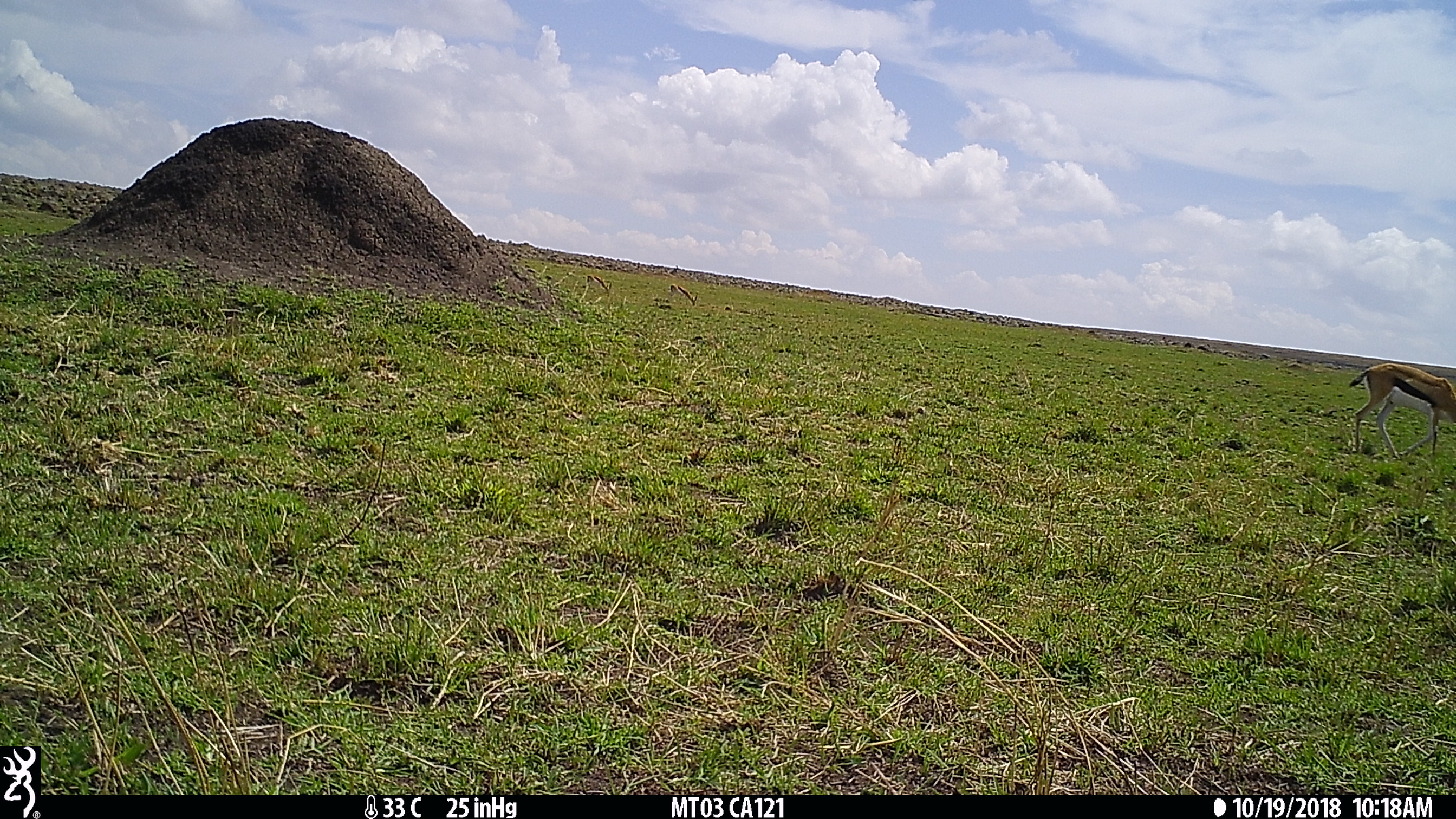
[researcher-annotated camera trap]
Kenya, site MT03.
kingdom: Animalia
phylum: Chordata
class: Mammalia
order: Artiodactyla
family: Bovidae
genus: Eudorcas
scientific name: Eudorcas thomsonii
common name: thomon's gazelle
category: gazelle thomsons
Gazelle thomsons (thomon's gazelle) (Eudorcas thomsonii).